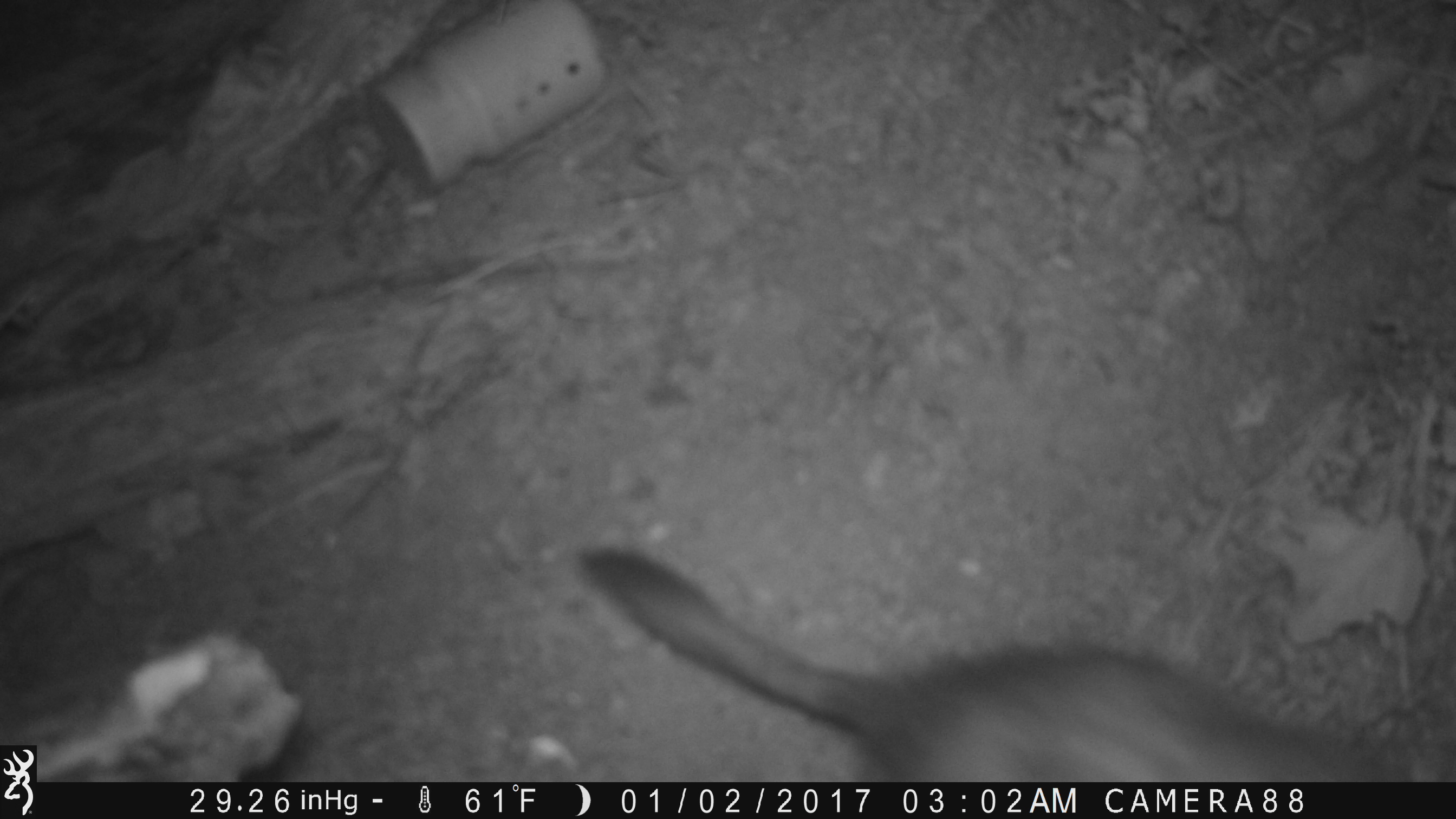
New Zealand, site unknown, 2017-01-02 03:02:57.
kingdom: Animalia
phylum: Chordata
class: Mammalia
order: Carnivora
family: Mustelidae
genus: Mustela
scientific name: Mustela furo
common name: ferret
Ferret (Mustela furo).